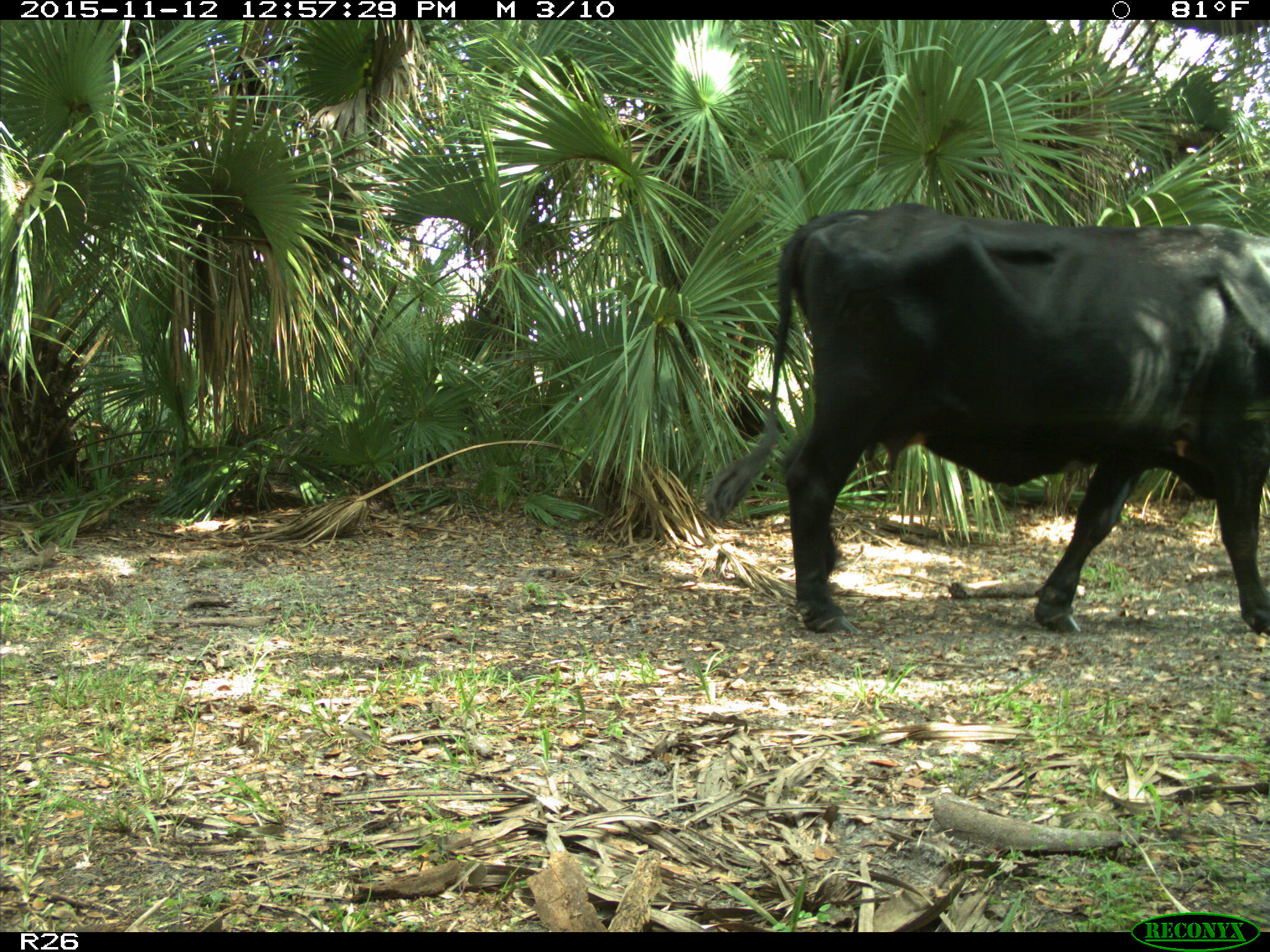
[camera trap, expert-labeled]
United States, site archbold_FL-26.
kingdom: Animalia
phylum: Chordata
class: Mammalia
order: Artiodactyla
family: Bovidae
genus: Bos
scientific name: Bos taurus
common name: domestic cow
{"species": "Bos taurus (domestic cow)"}